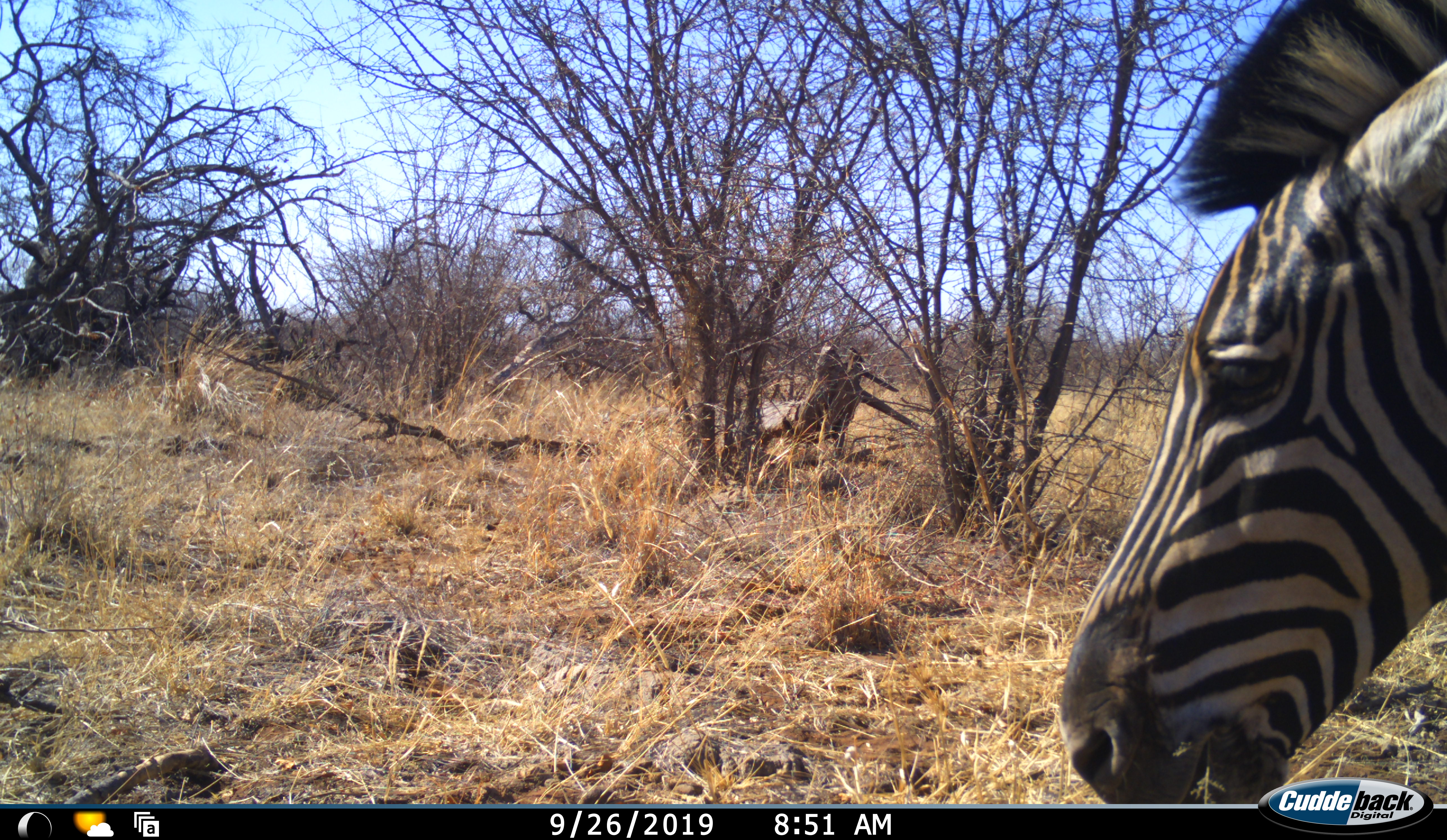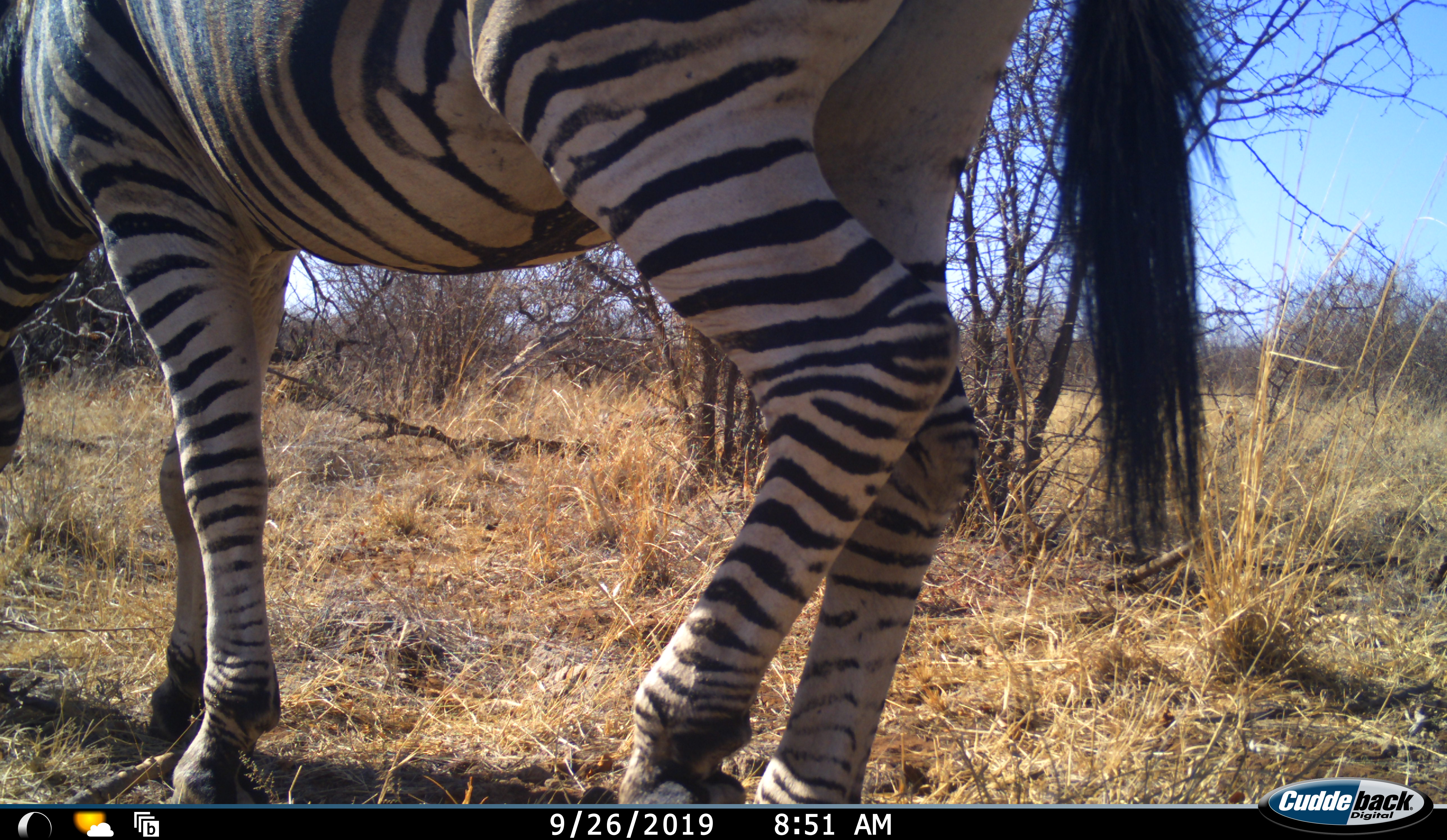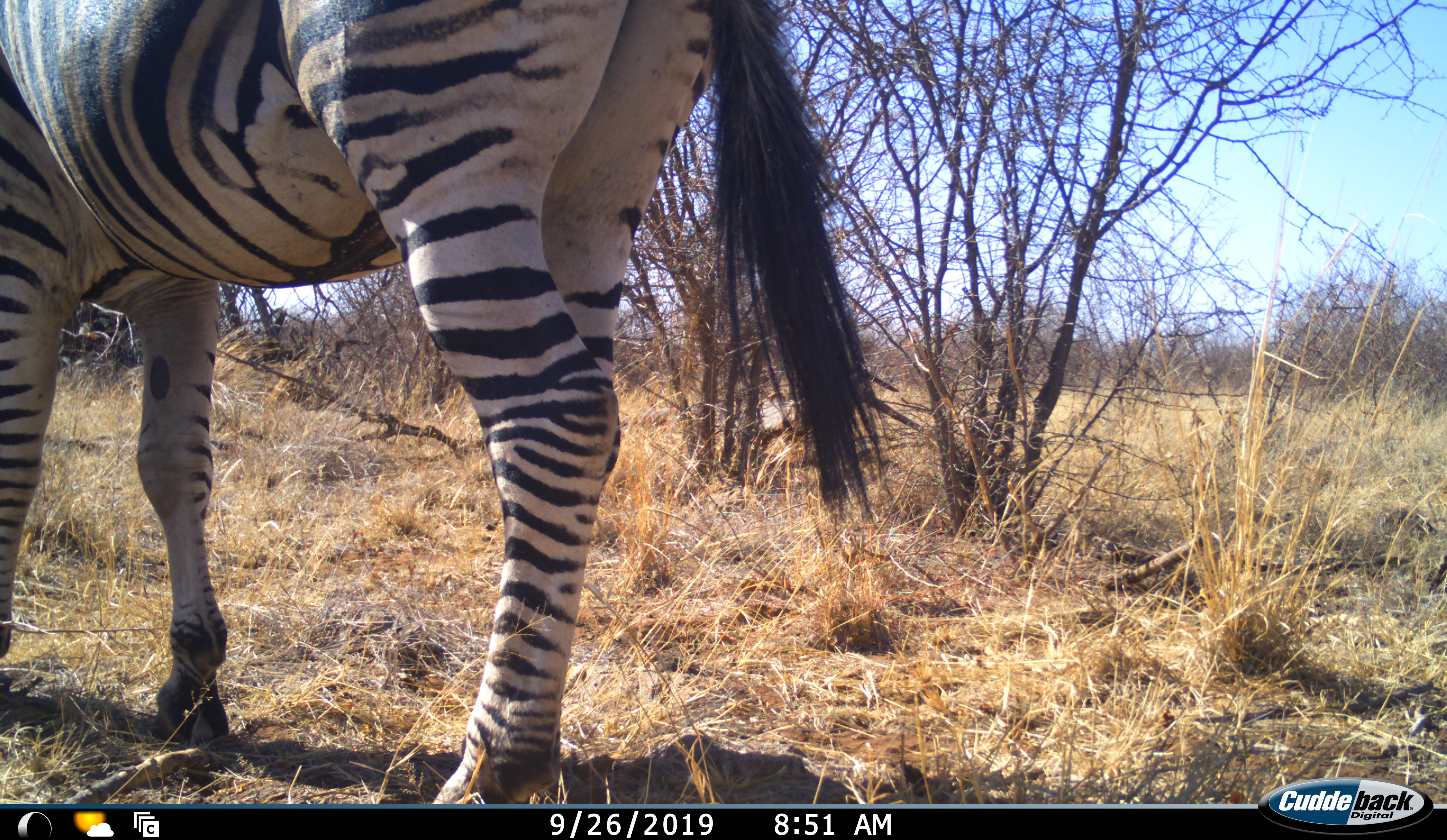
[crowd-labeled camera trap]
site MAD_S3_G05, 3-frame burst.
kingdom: Animalia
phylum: Chordata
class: Mammalia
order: Perissodactyla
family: Equidae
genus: Equus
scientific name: Equus quagga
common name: plains zebra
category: zebraplains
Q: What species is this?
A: Zebraplains (plains zebra) (Equus quagga).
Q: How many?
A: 1.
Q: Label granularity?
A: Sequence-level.